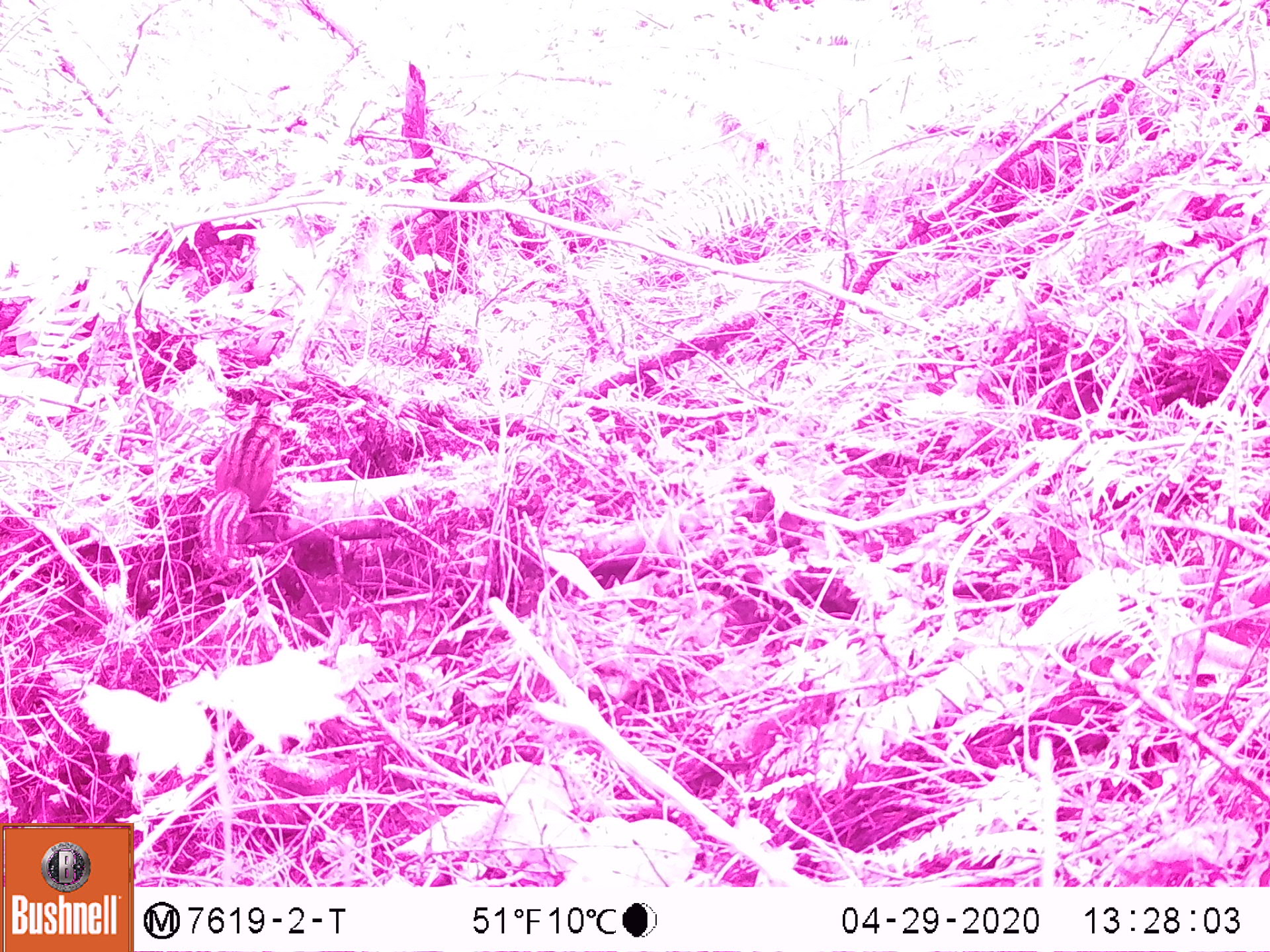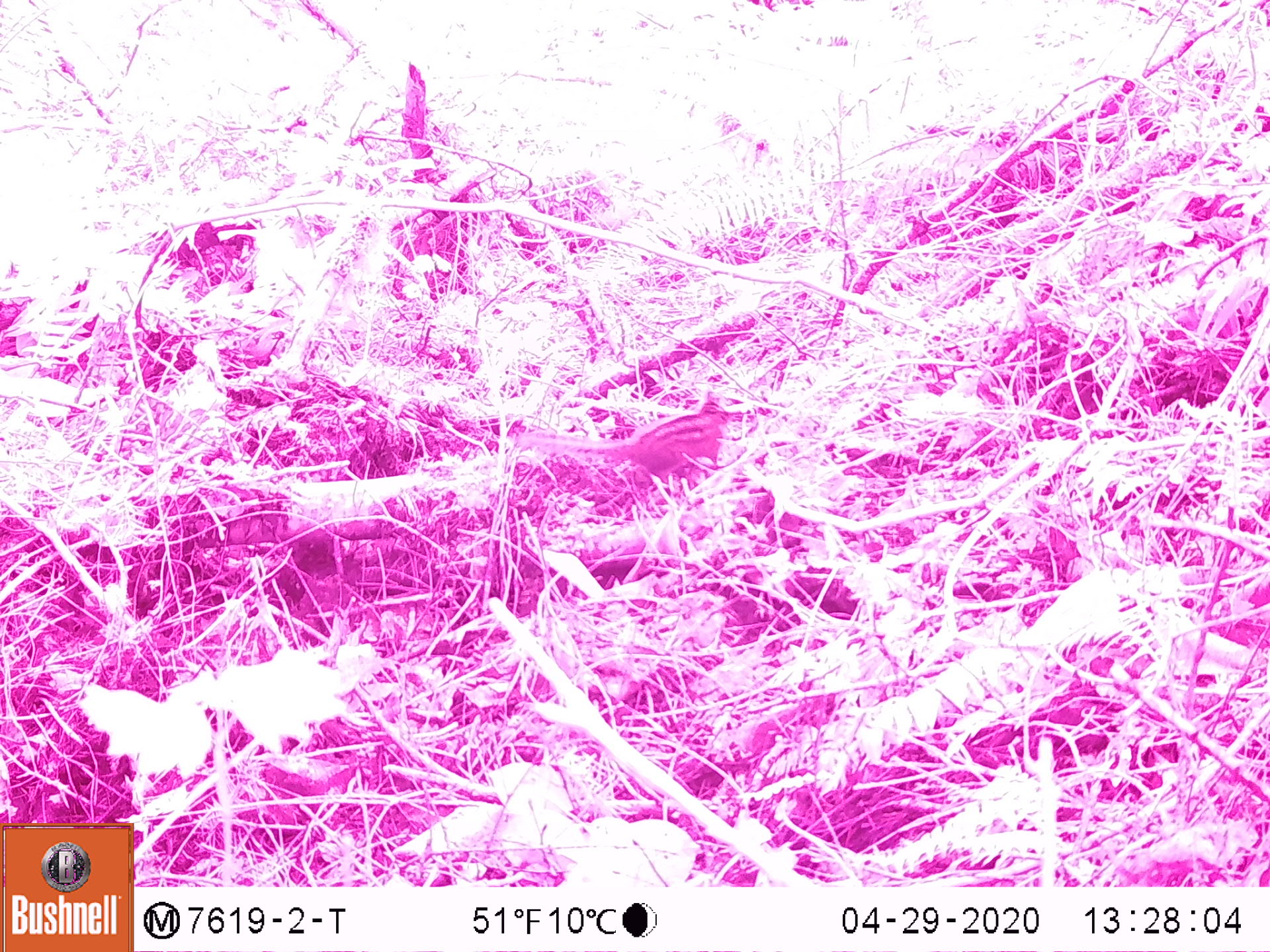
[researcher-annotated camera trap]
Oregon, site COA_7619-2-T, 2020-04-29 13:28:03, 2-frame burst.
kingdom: Animalia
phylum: Chordata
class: Mammalia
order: Rodentia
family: Sciuridae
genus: Neotamias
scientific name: Neotamias townsendii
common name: townsend's chipmunk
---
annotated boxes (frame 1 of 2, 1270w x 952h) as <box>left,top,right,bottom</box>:
townsend's chipmunk: <box>196,399,291,567</box>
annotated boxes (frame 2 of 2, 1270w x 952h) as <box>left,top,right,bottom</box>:
townsend's chipmunk: <box>515,386,737,484</box>